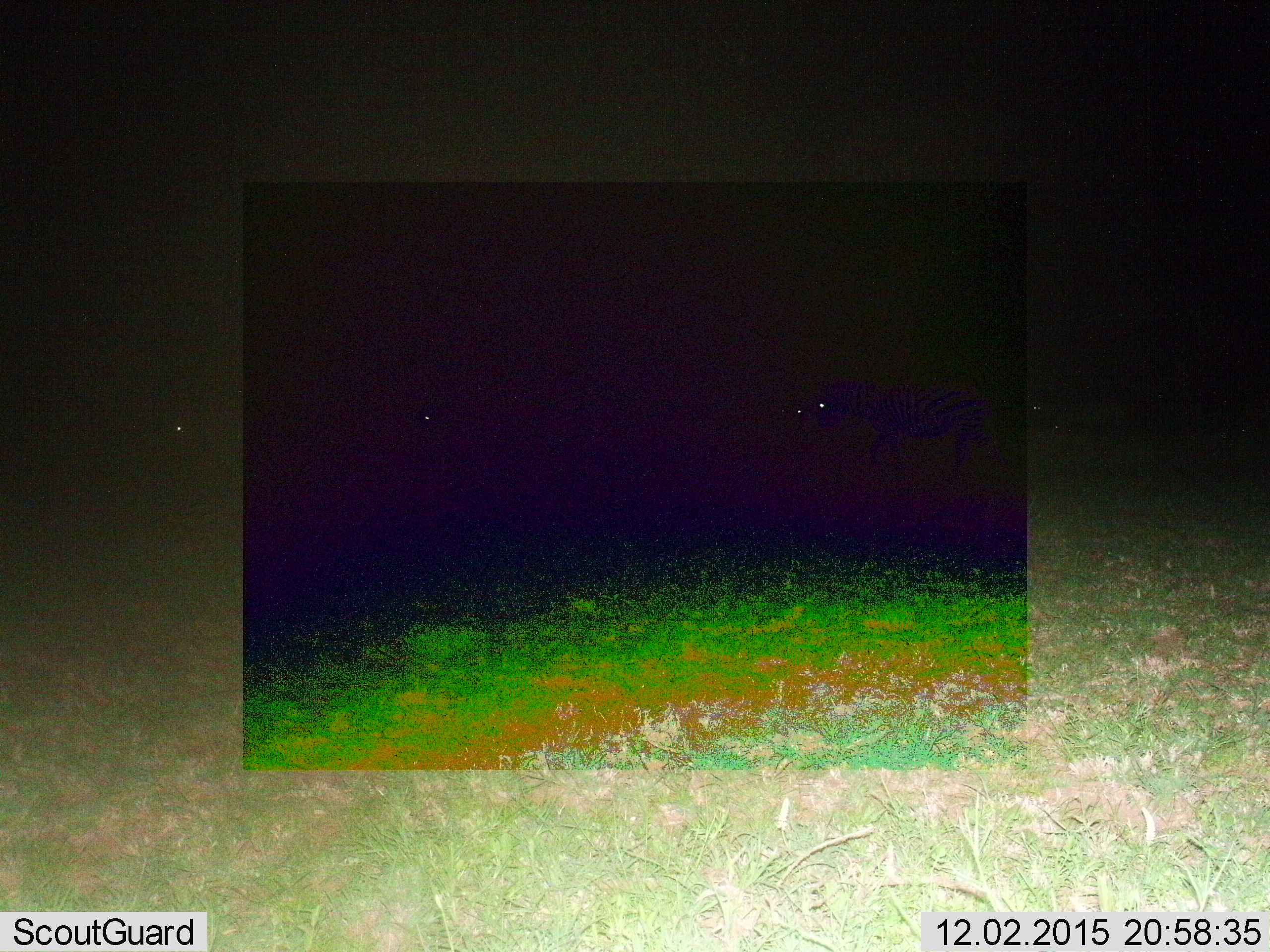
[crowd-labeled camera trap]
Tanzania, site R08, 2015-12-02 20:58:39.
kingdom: Animalia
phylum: Chordata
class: Mammalia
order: Perissodactyla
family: Equidae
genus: Equus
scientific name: Equus quagga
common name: plains zebra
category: zebra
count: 4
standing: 14%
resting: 0%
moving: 100%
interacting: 0%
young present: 0%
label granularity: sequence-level